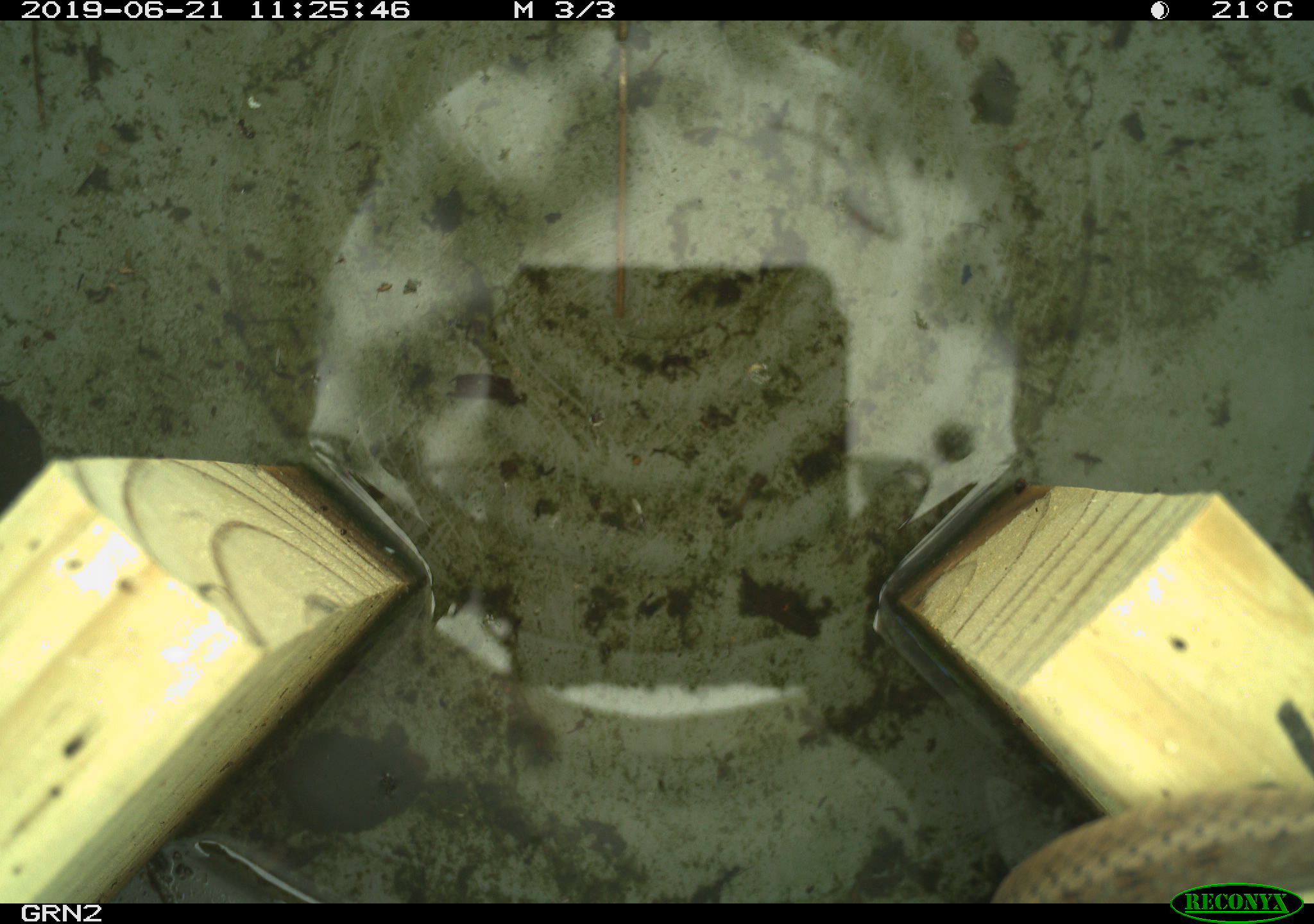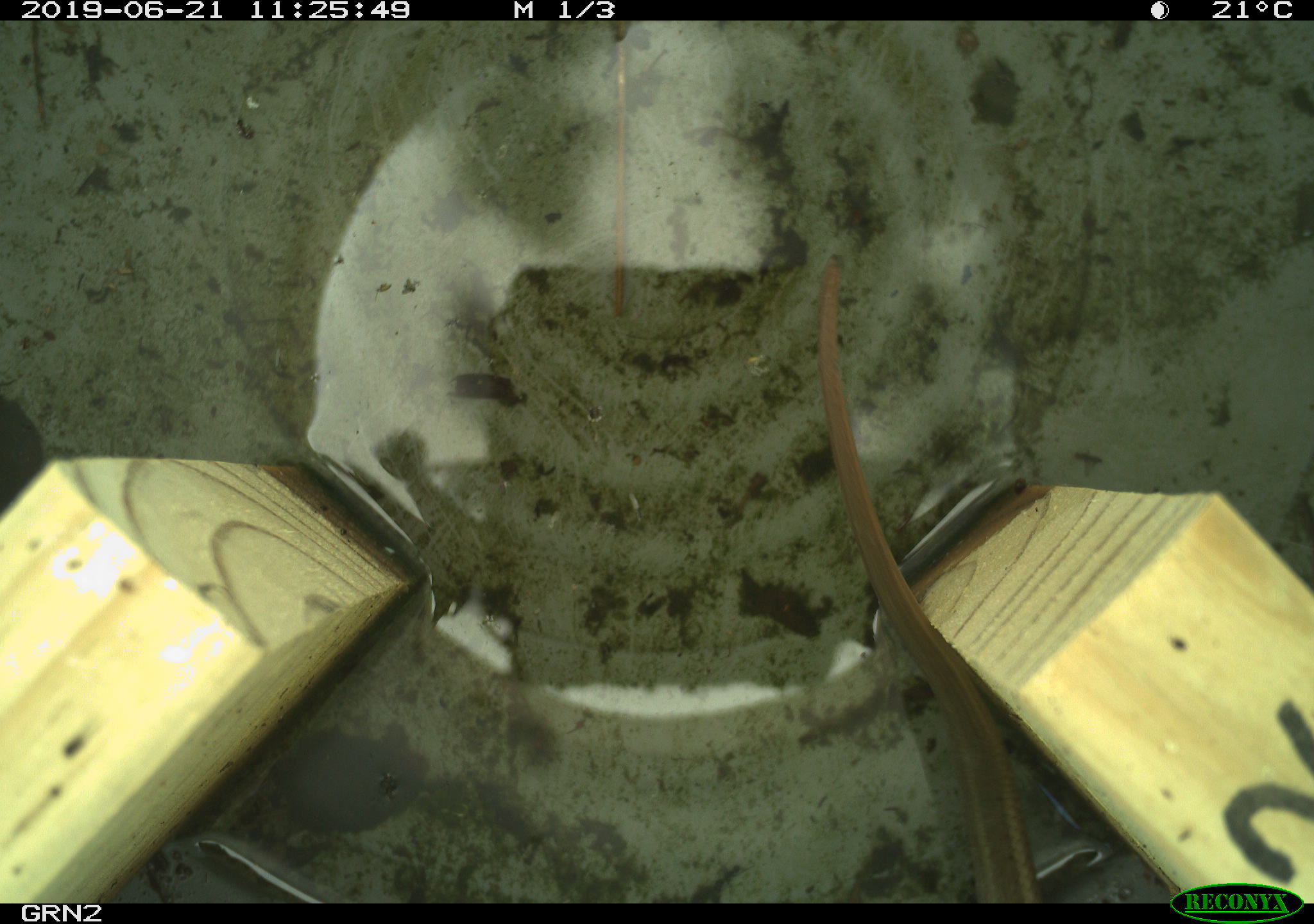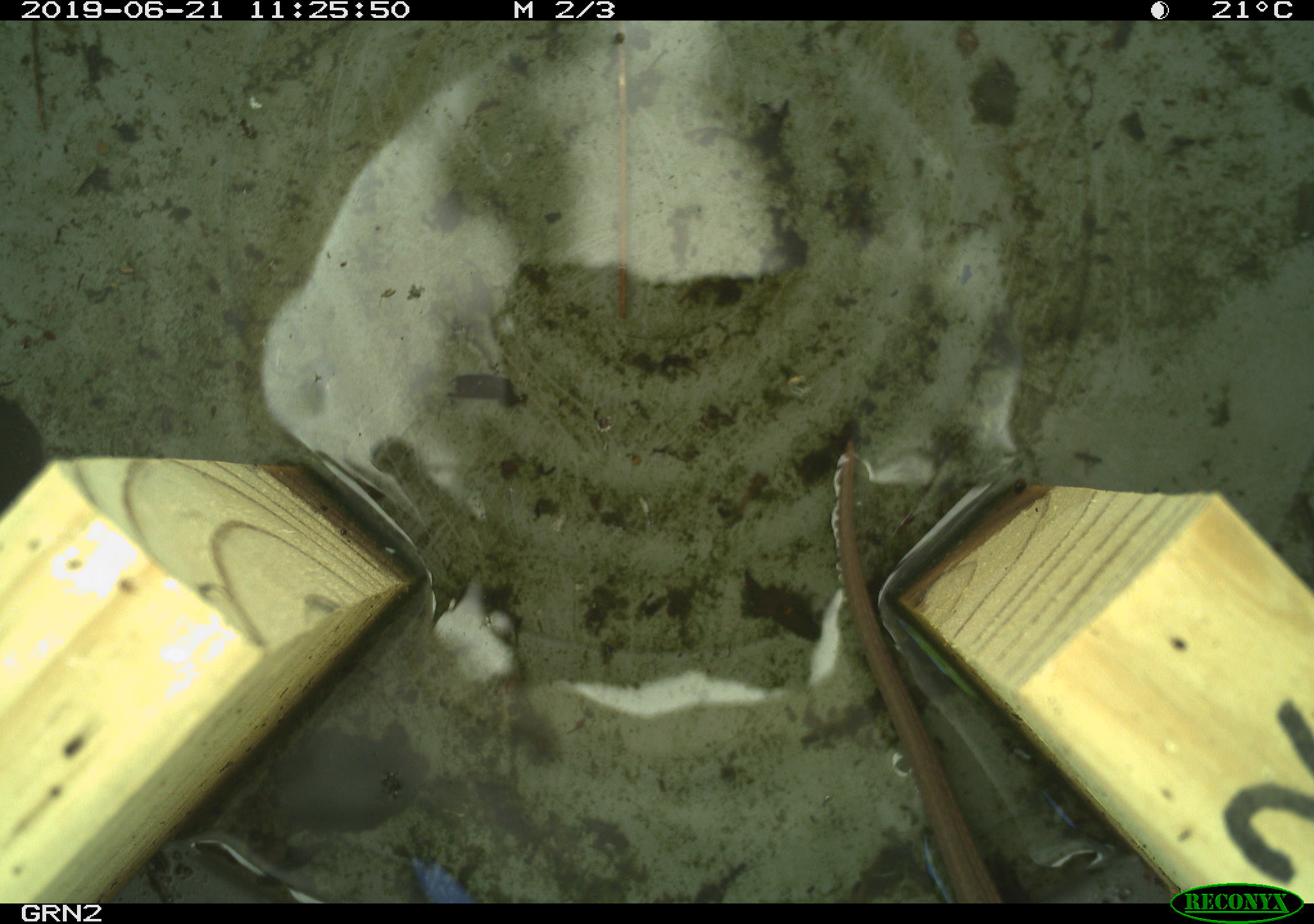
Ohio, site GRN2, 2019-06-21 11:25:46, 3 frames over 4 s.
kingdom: Animalia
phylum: Chordata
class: Reptilia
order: Squamata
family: Colubridae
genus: Thamnophis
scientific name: Thamnophis sirtalis sirtalis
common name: eastern gartersnake